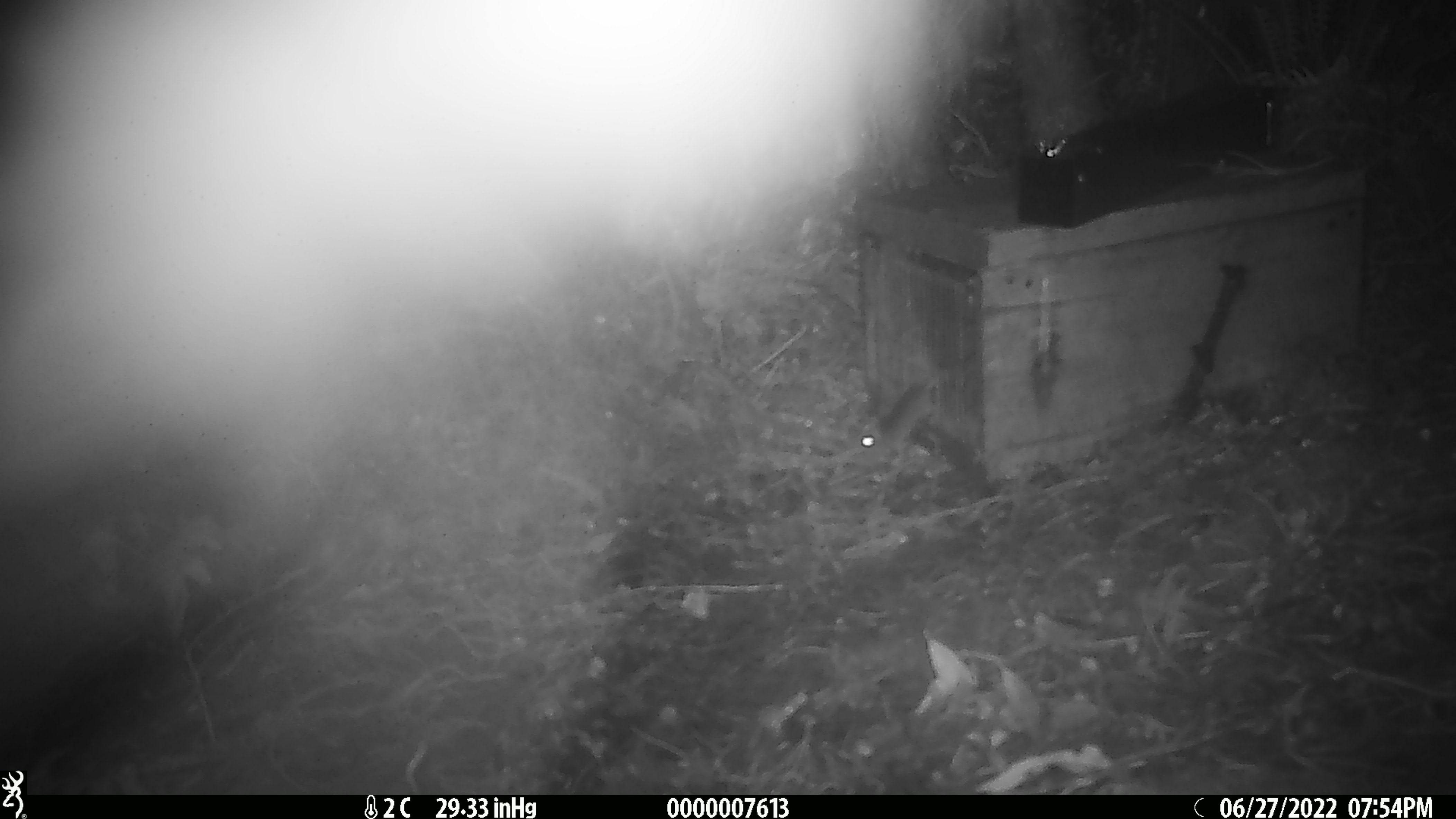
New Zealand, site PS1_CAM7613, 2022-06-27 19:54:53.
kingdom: Animalia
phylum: Chordata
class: Mammalia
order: Rodentia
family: Muridae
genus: Mus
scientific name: Mus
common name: mouse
Mouse (Mus).